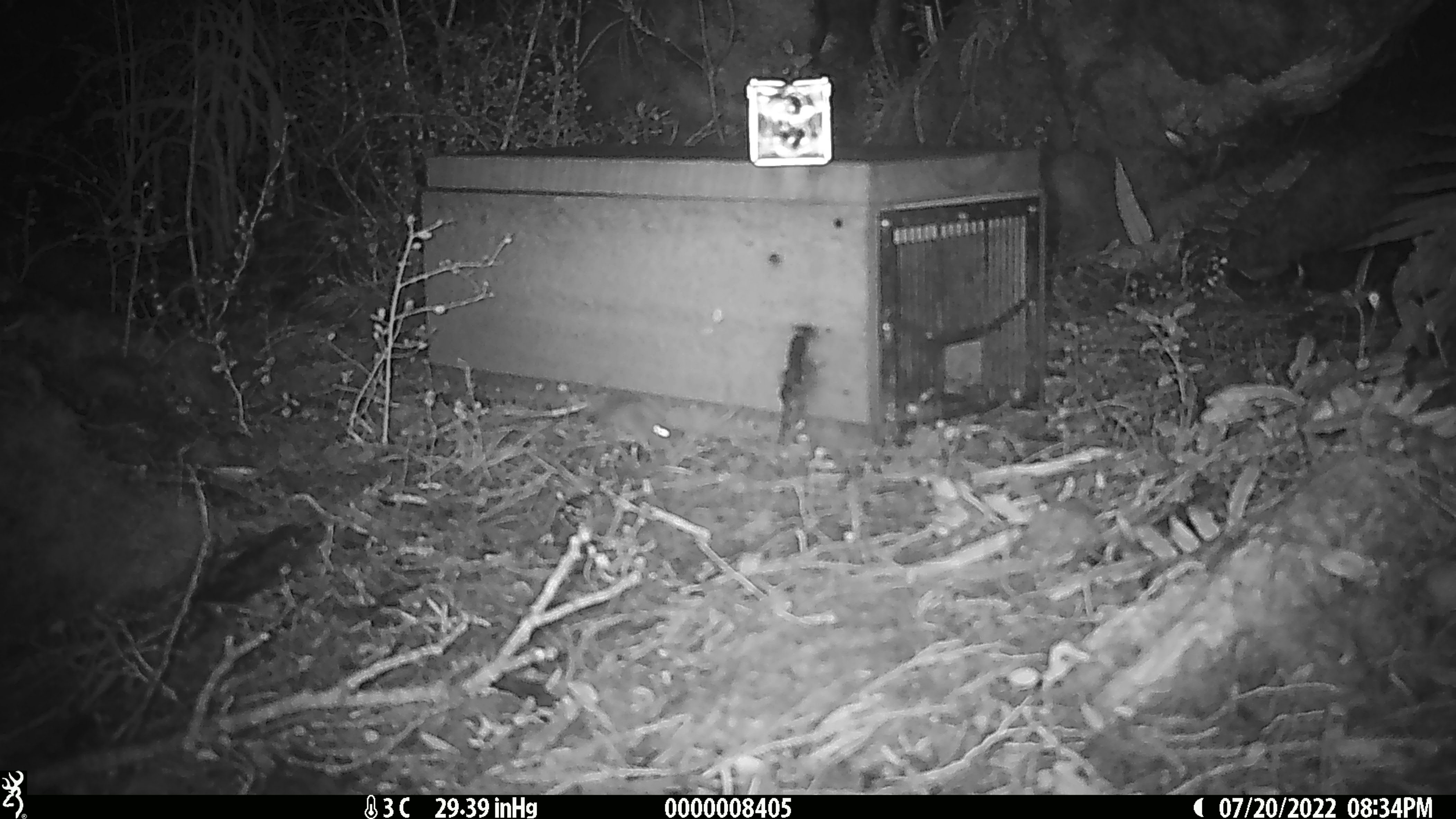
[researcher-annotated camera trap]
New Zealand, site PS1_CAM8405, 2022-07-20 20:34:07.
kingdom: Animalia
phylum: Chordata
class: Mammalia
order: Rodentia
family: Muridae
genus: Mus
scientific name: Mus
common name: mouse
Mouse (Mus).